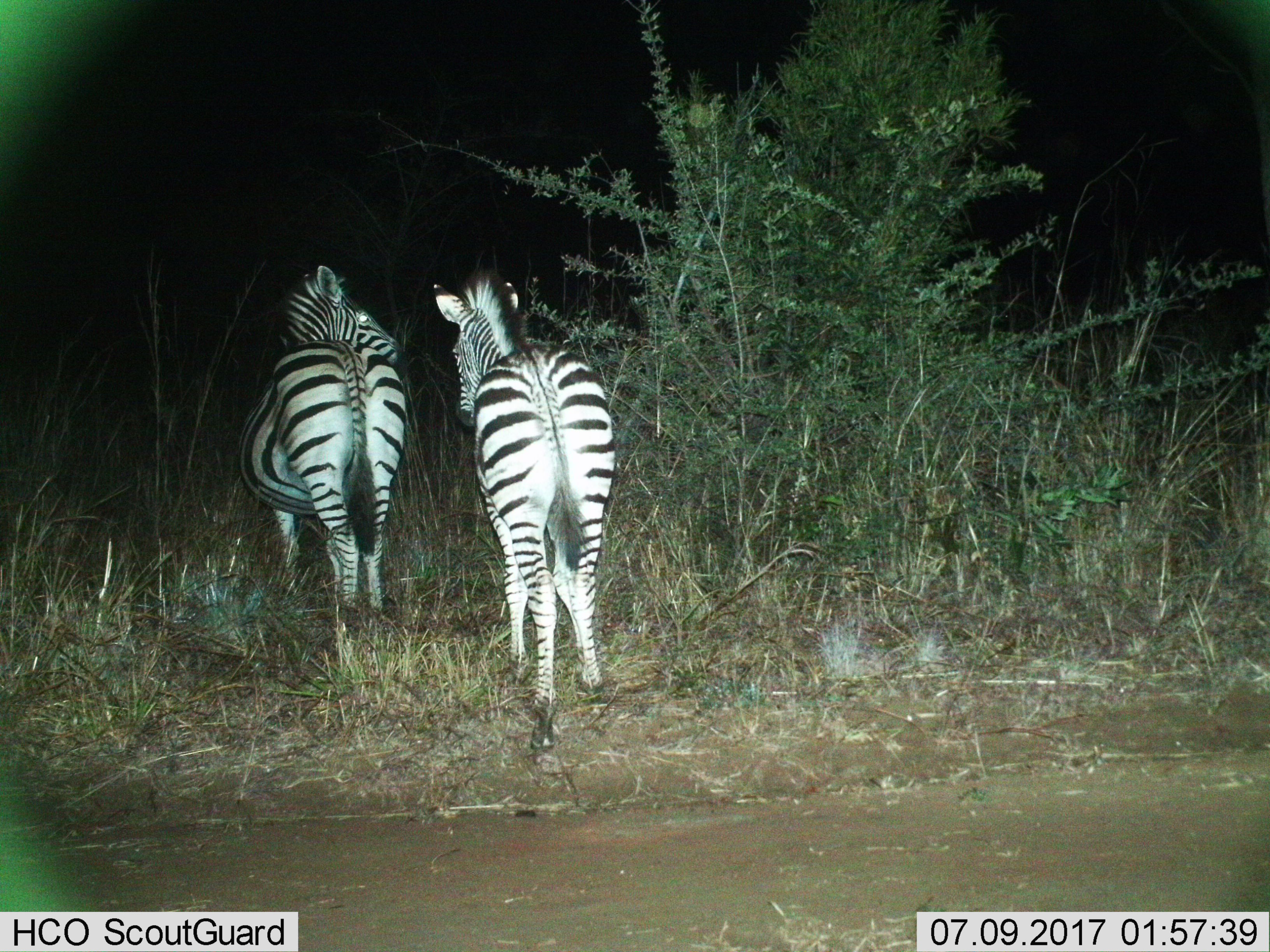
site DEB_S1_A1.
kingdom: Animalia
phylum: Chordata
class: Mammalia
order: Perissodactyla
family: Equidae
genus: Equus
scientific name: Equus quagga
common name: plains zebra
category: zebraplains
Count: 2.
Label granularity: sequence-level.